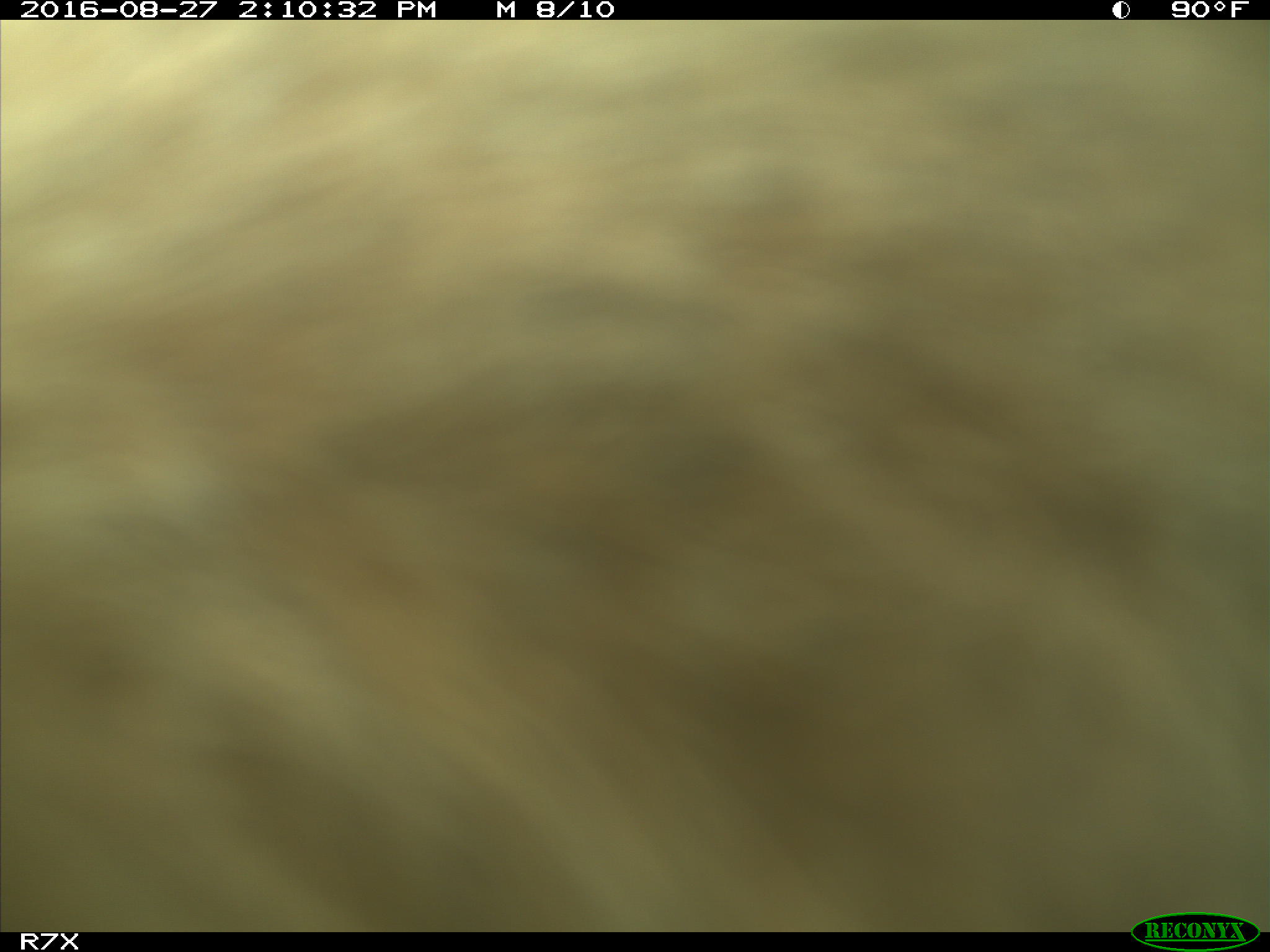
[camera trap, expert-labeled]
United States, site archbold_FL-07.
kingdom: Animalia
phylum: Chordata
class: Mammalia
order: Artiodactyla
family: Bovidae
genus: Bos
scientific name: Bos taurus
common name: domestic cow